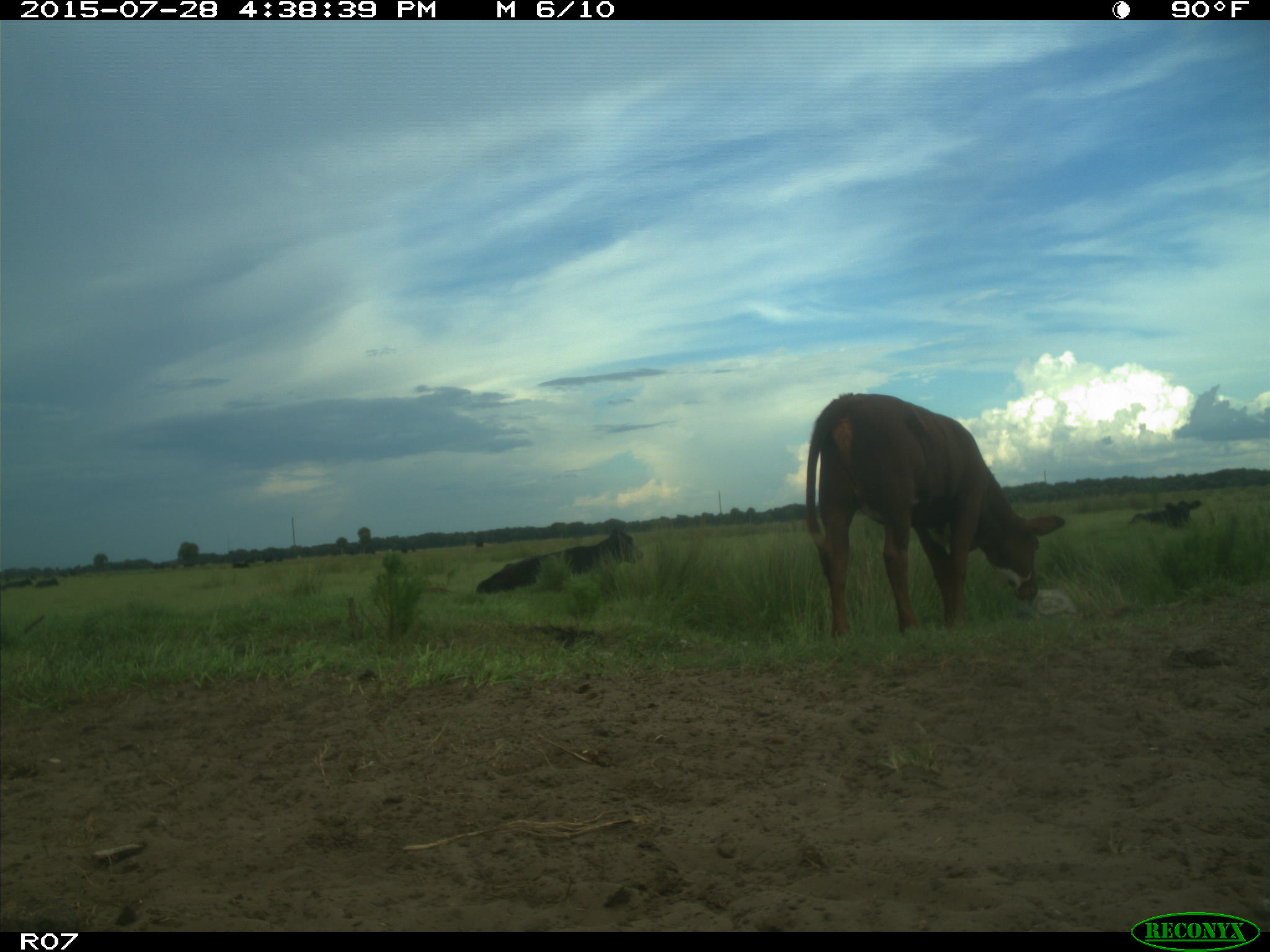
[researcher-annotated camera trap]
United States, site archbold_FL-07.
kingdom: Animalia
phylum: Chordata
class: Mammalia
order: Artiodactyla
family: Bovidae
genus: Bos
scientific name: Bos taurus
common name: domestic cow